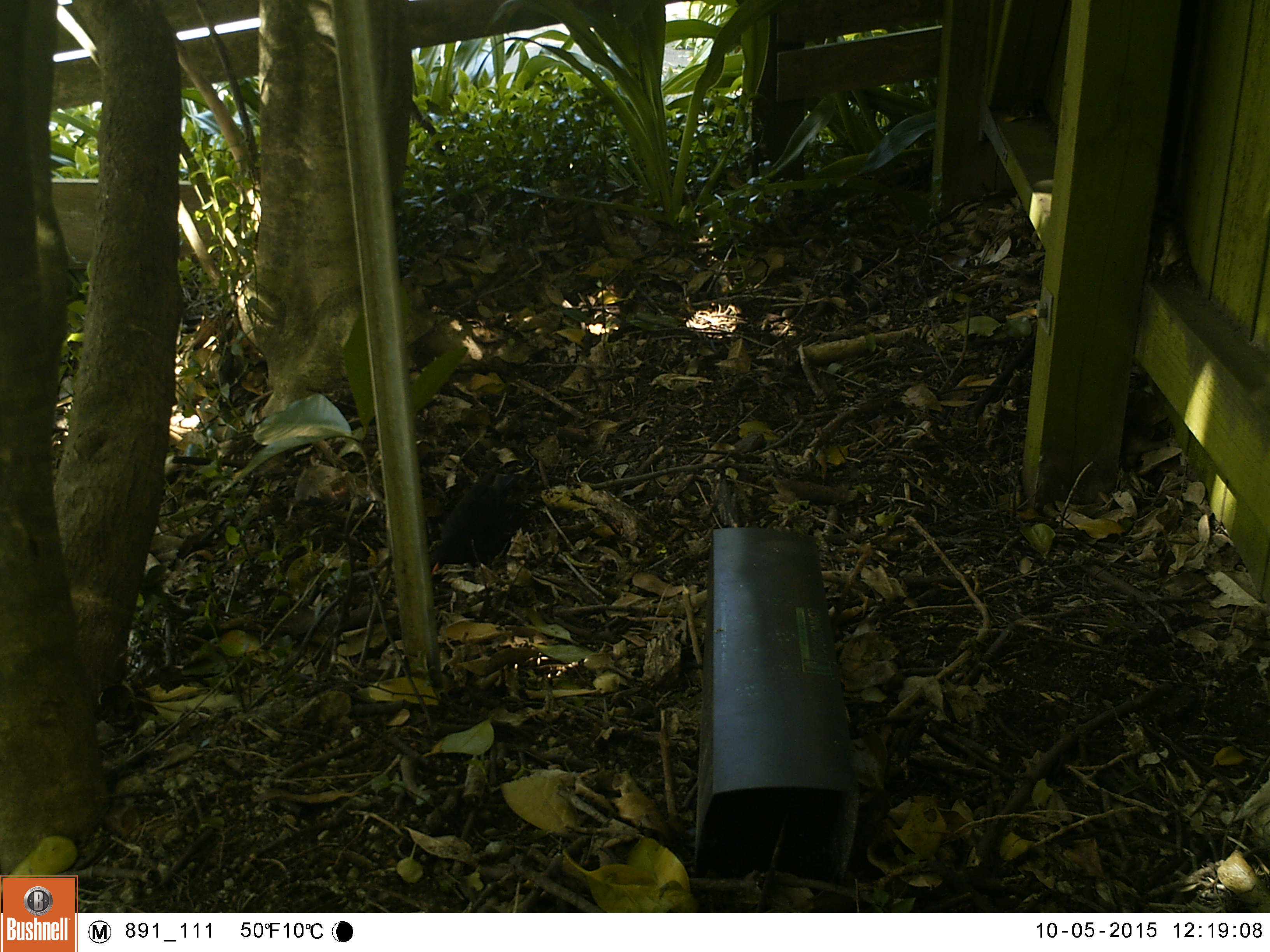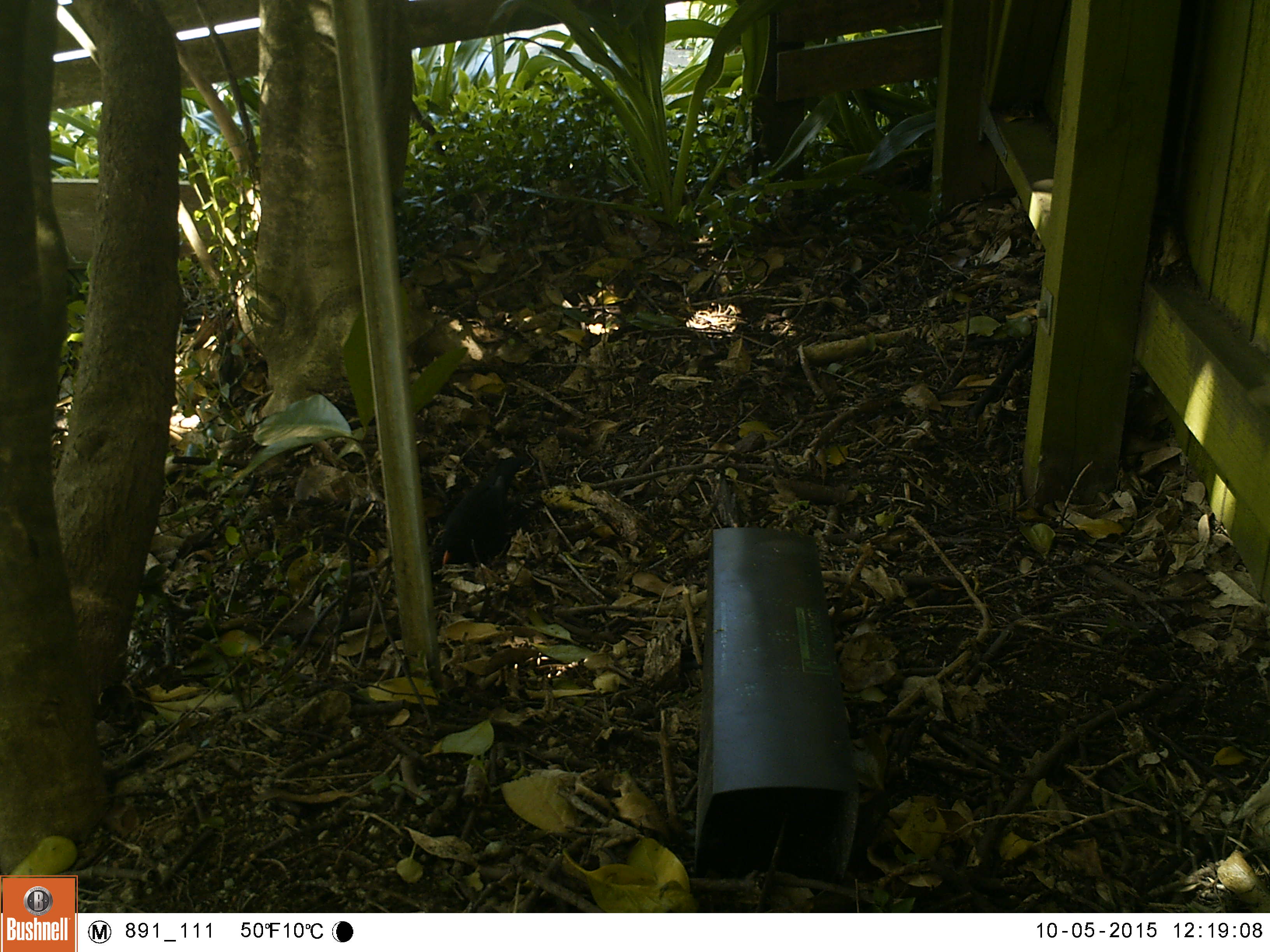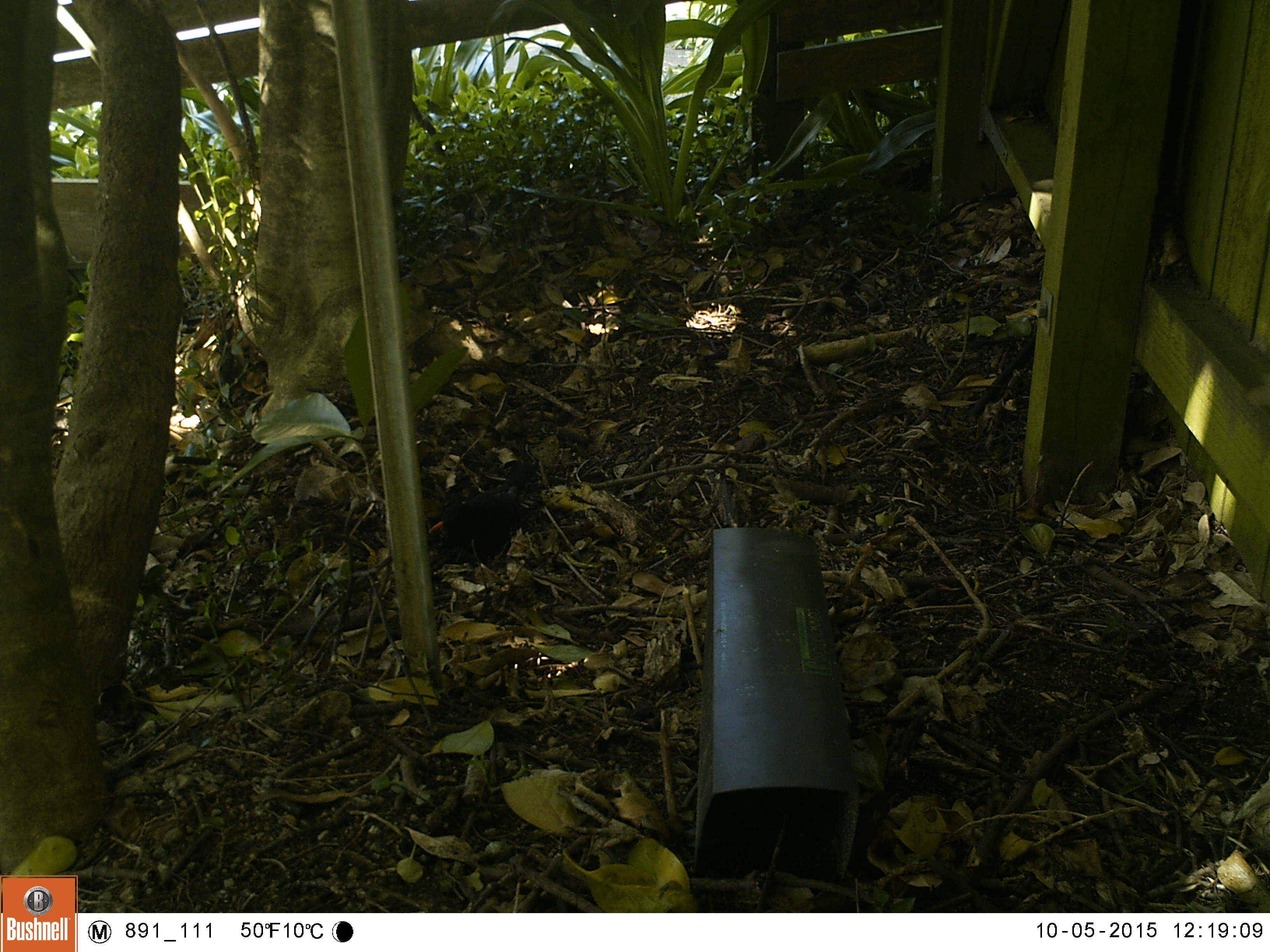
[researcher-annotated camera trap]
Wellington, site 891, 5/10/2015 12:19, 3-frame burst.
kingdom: Animalia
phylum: Chordata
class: Aves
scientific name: Aves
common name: bird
Bird (Aves).